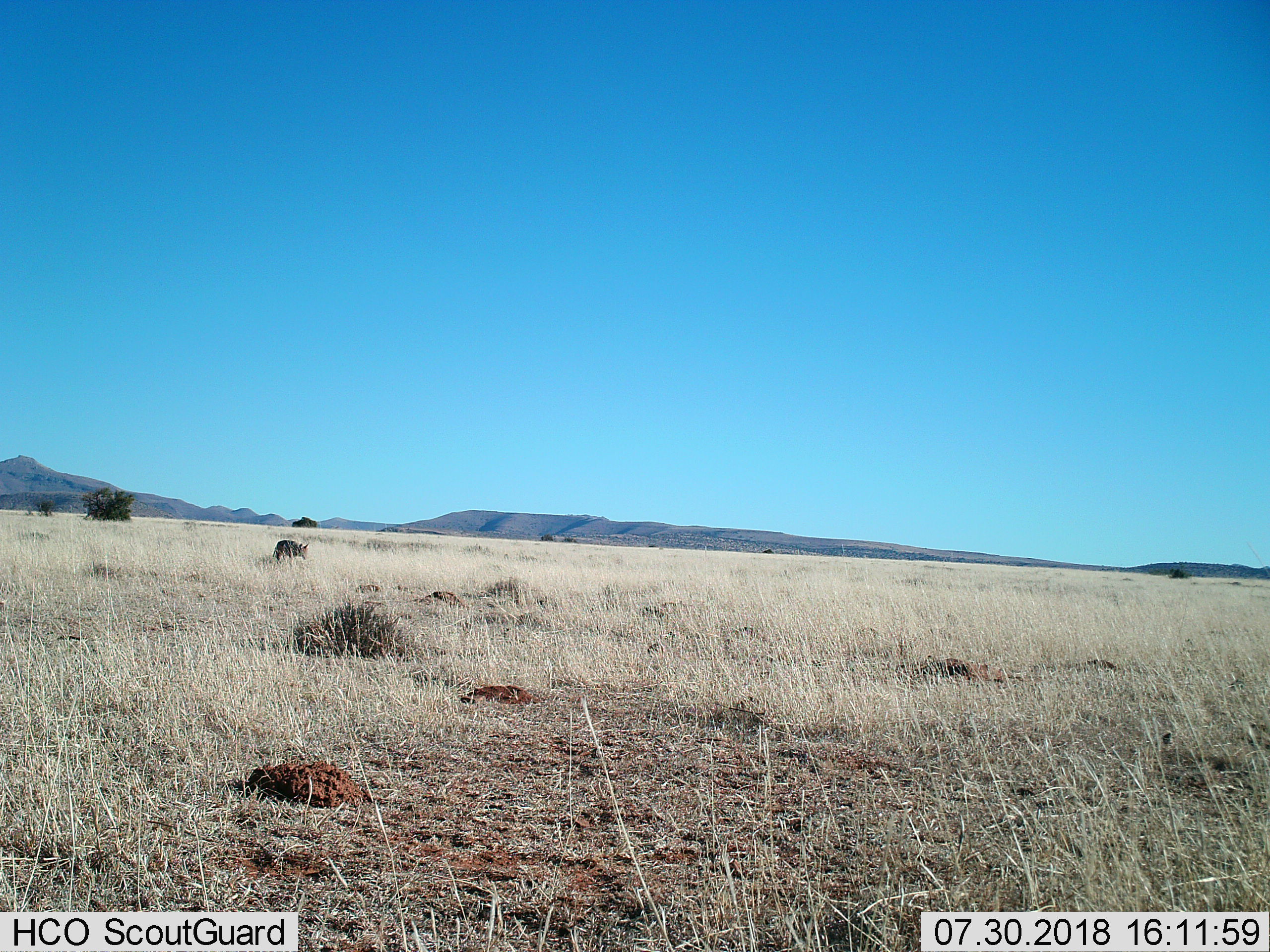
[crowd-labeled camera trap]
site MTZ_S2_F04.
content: unidentified animal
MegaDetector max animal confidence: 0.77